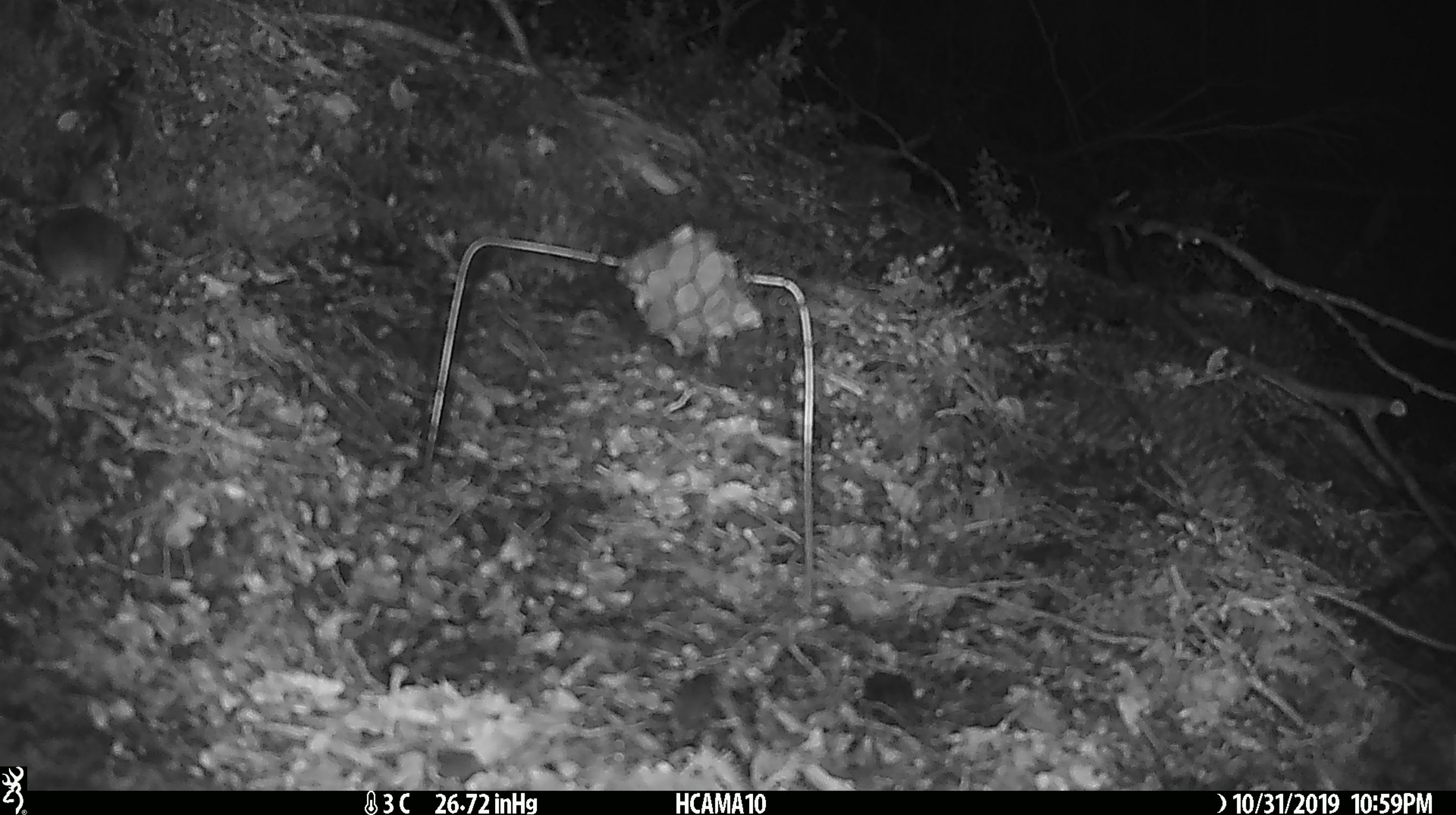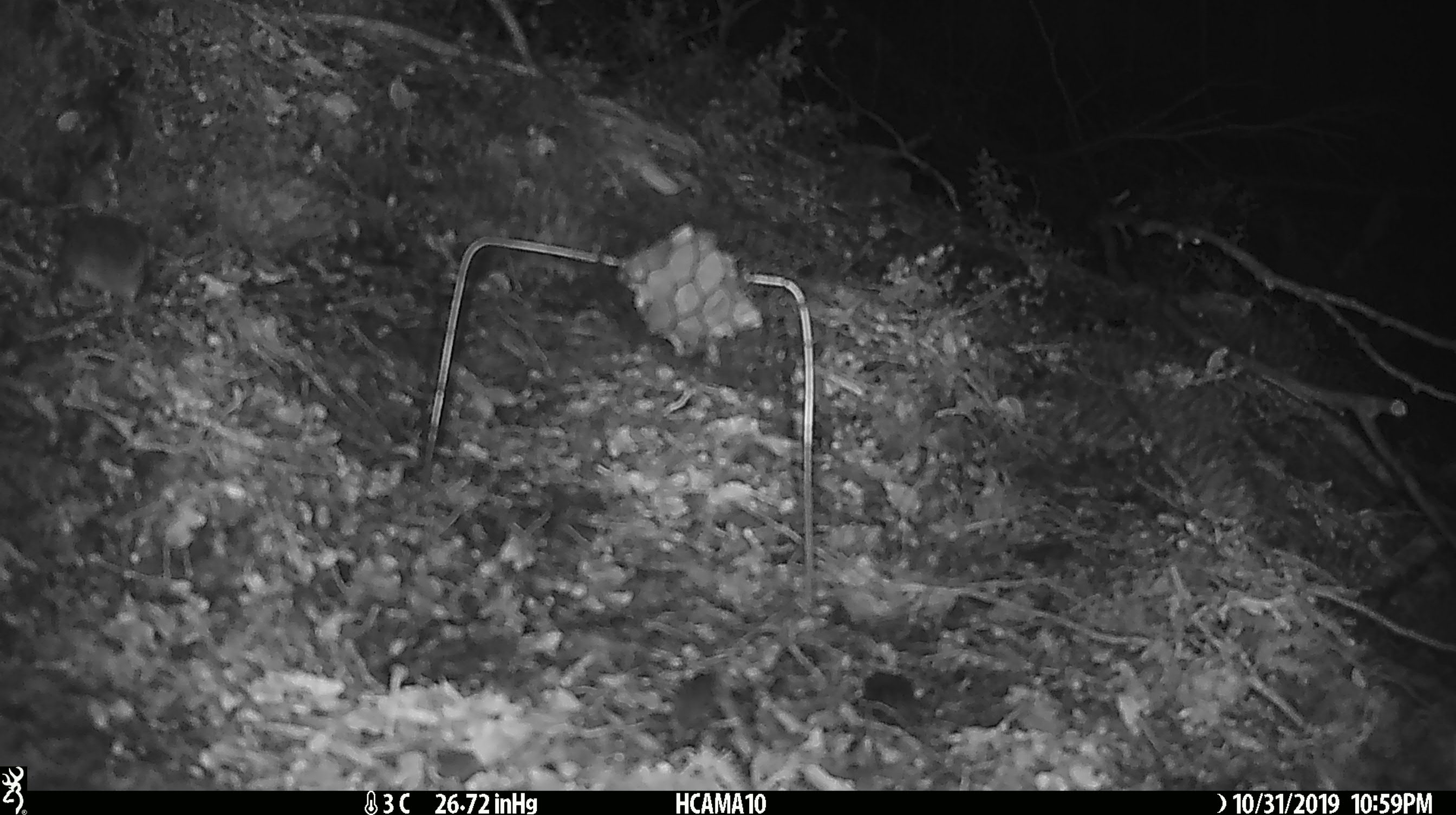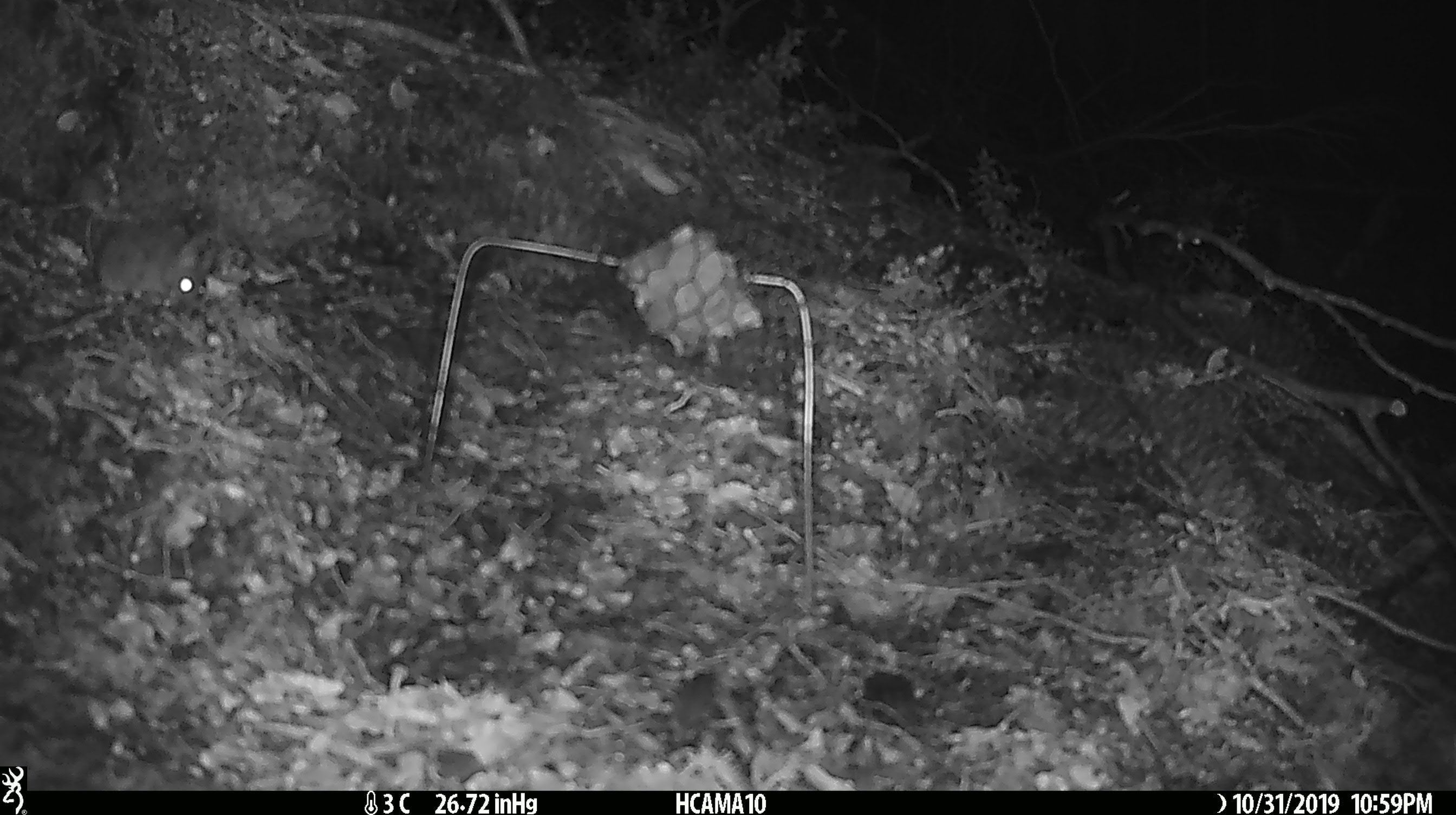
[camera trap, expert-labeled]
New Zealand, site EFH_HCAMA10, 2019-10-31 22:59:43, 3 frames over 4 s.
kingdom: Animalia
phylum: Chordata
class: Mammalia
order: Rodentia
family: Muridae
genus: Mus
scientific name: Mus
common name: mouse